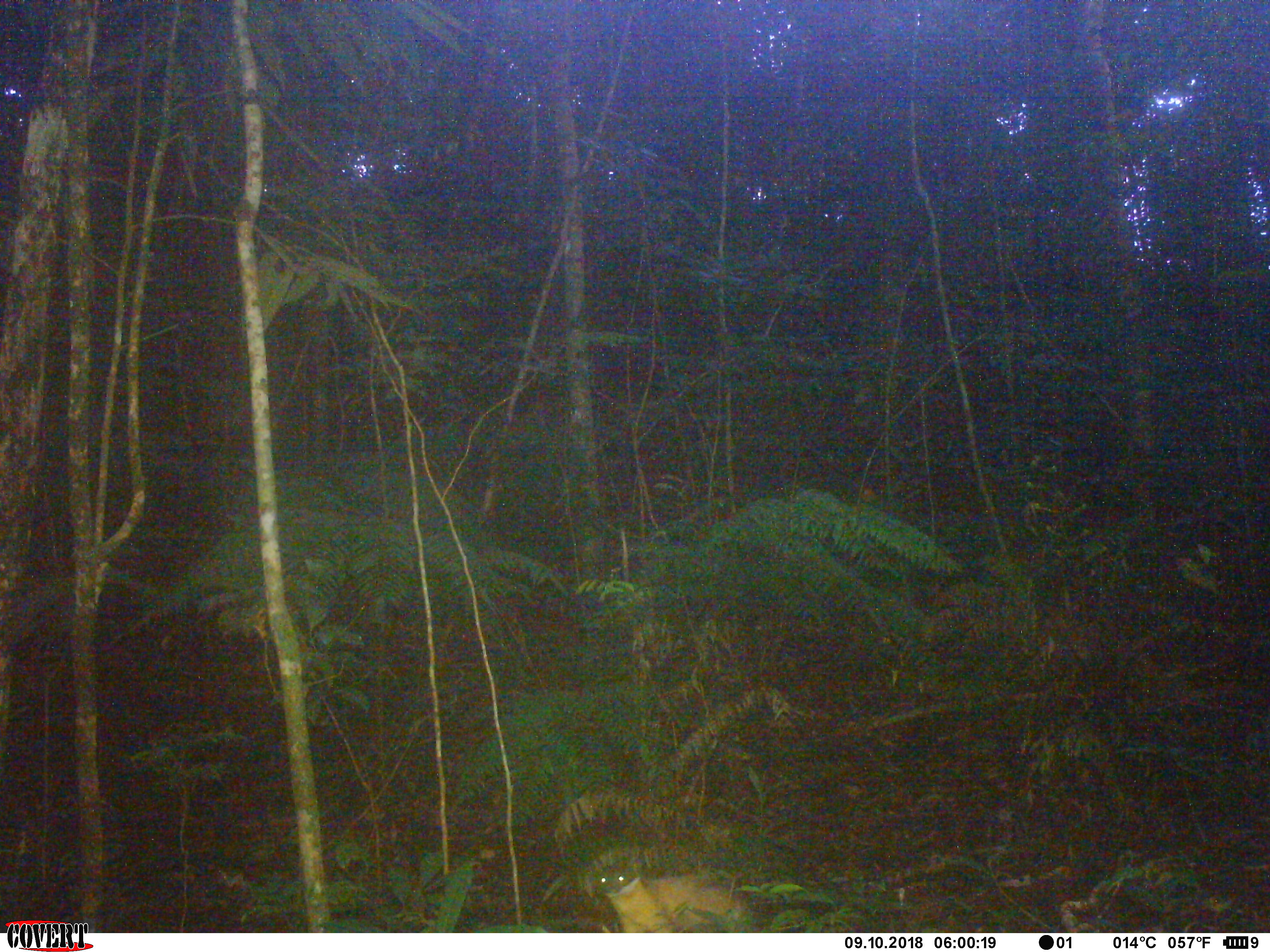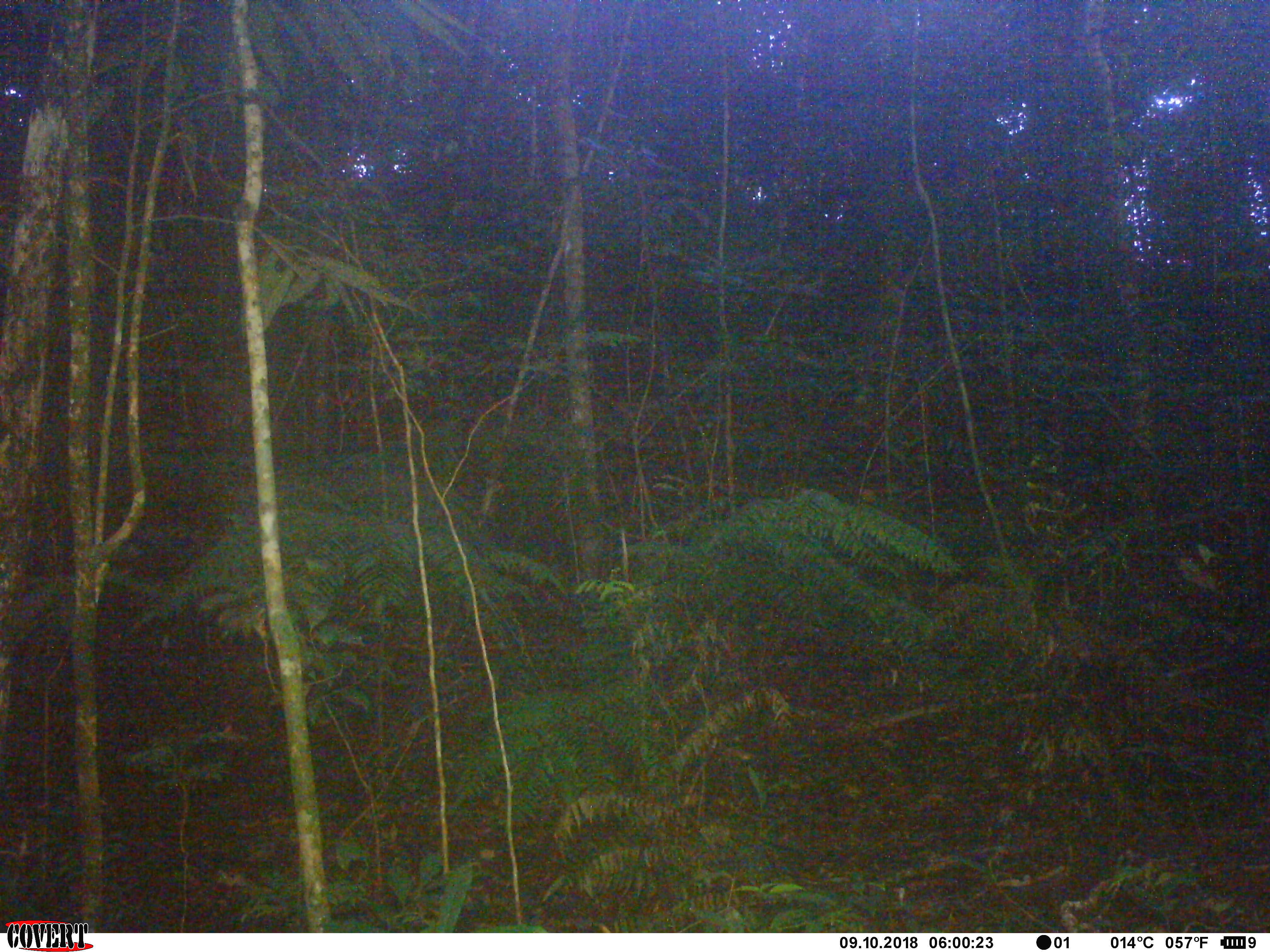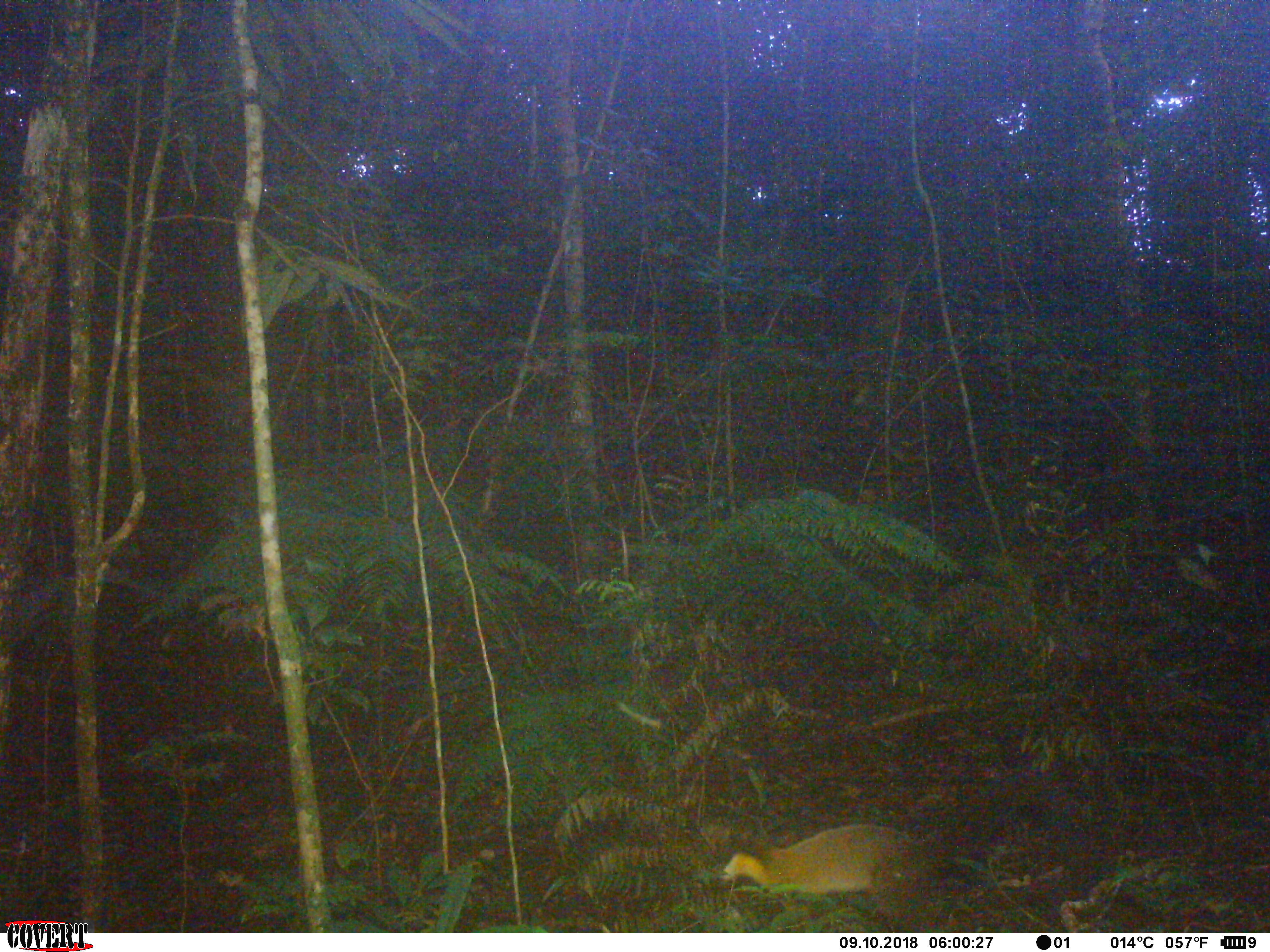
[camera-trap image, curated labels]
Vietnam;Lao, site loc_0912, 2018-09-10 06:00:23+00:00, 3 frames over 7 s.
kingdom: Animalia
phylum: Chordata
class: Mammalia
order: Carnivora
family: Mustelidae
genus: Martes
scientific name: Martes flavigula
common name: yellow-throated marten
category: yellow throated marten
Yellow throated marten (yellow-throated marten) (Martes flavigula). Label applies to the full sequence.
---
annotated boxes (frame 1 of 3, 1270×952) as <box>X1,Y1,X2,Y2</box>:
yellow throated marten: <box>595,865,761,933</box>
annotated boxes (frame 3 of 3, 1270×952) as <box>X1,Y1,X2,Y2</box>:
yellow throated marten: <box>720,824,912,895</box>